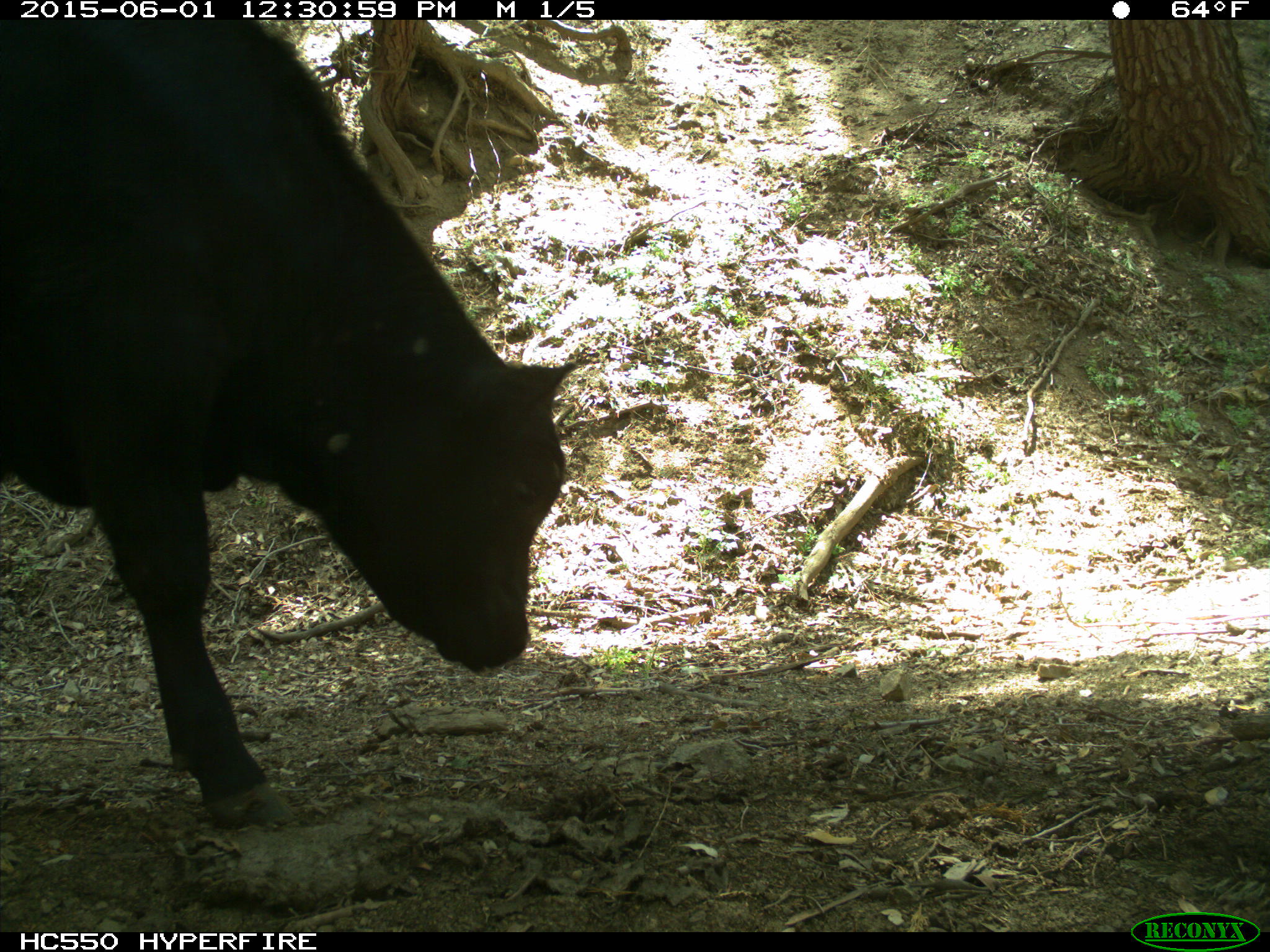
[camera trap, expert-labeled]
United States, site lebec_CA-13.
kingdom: Animalia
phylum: Chordata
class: Mammalia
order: Artiodactyla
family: Bovidae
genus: Bos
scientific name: Bos taurus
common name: domestic cow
Bos taurus (domestic cow).